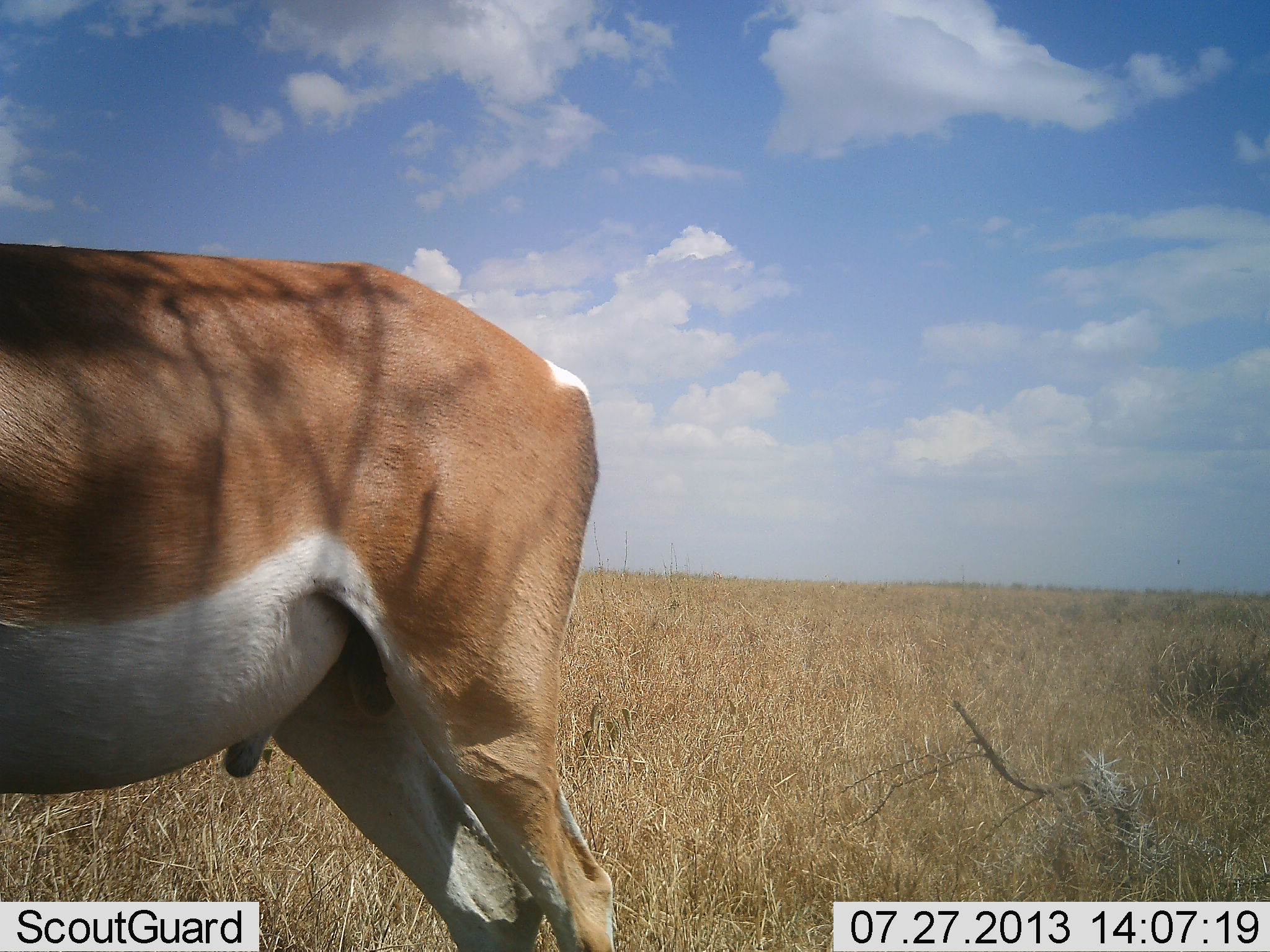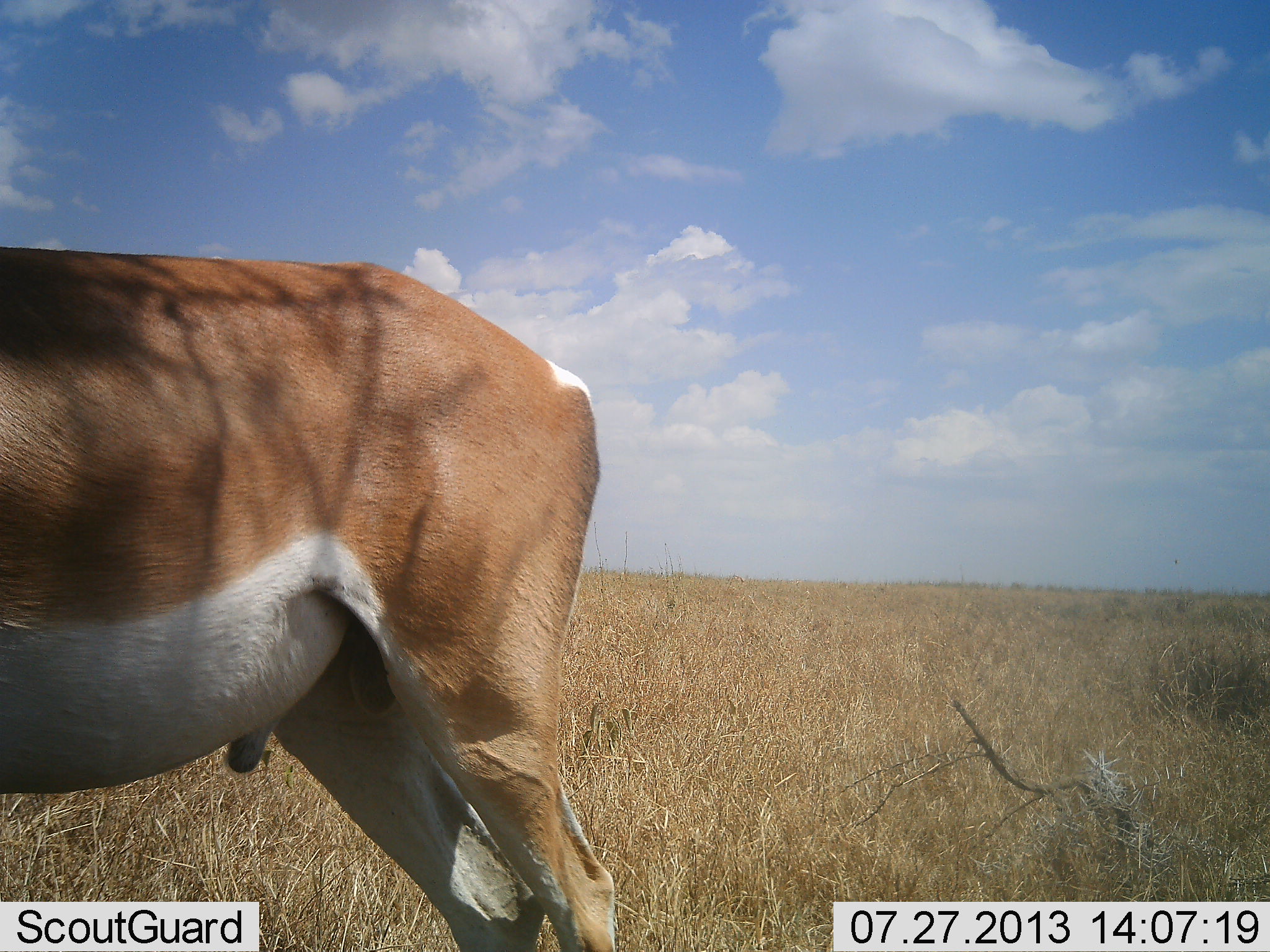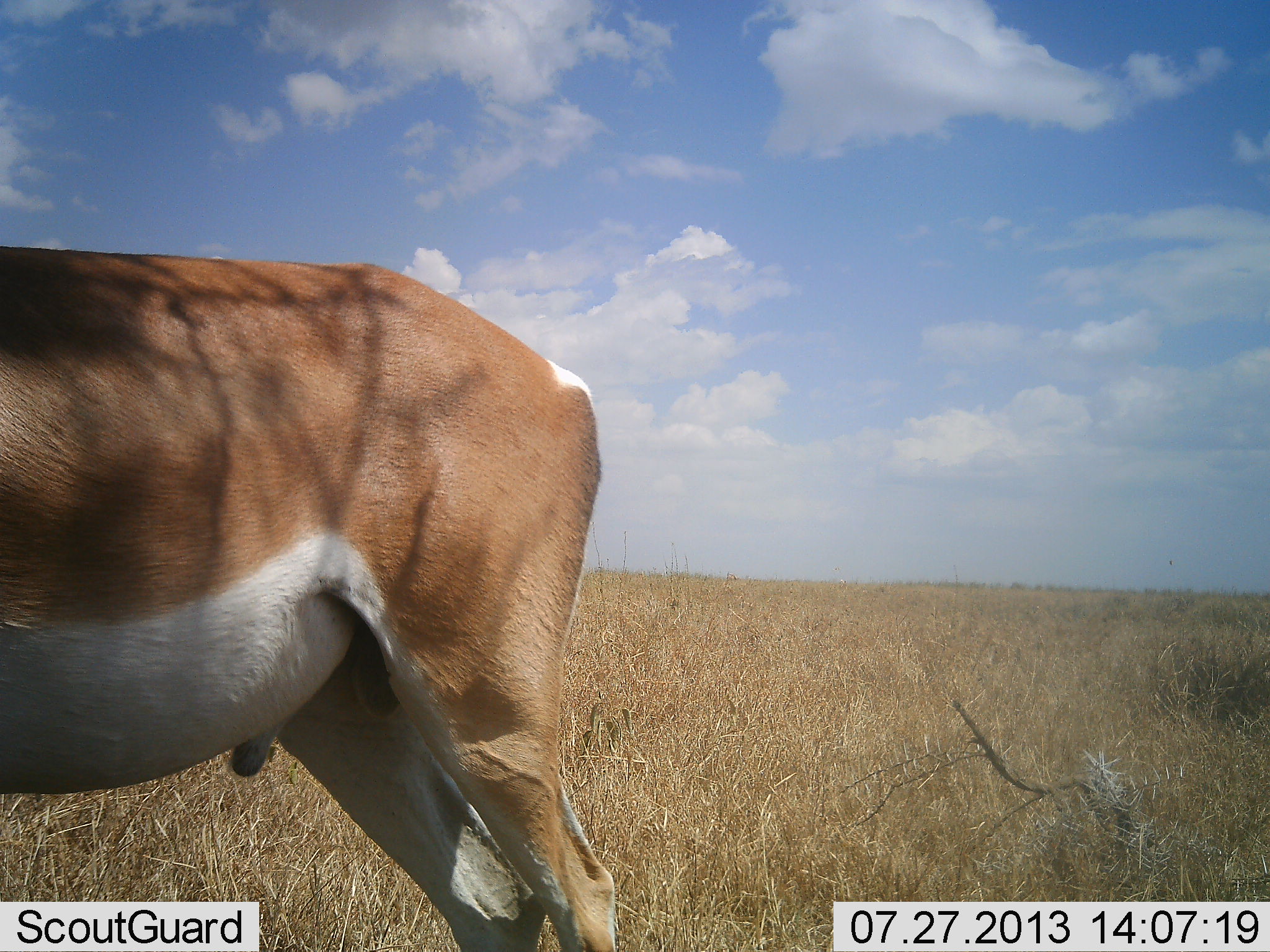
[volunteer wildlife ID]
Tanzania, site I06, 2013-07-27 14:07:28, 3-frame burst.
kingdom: Animalia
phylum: Chordata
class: Mammalia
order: Artiodactyla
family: Bovidae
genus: Nanger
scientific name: Nanger granti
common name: grant's gazelle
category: gazellegrants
Gazellegrants (grant's gazelle) (Nanger granti), count 1. Behavior (volunteer vote fractions): standing 100%, resting 0%, moving 0%, interacting 0%. Young present (vote fraction): 0%. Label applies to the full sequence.